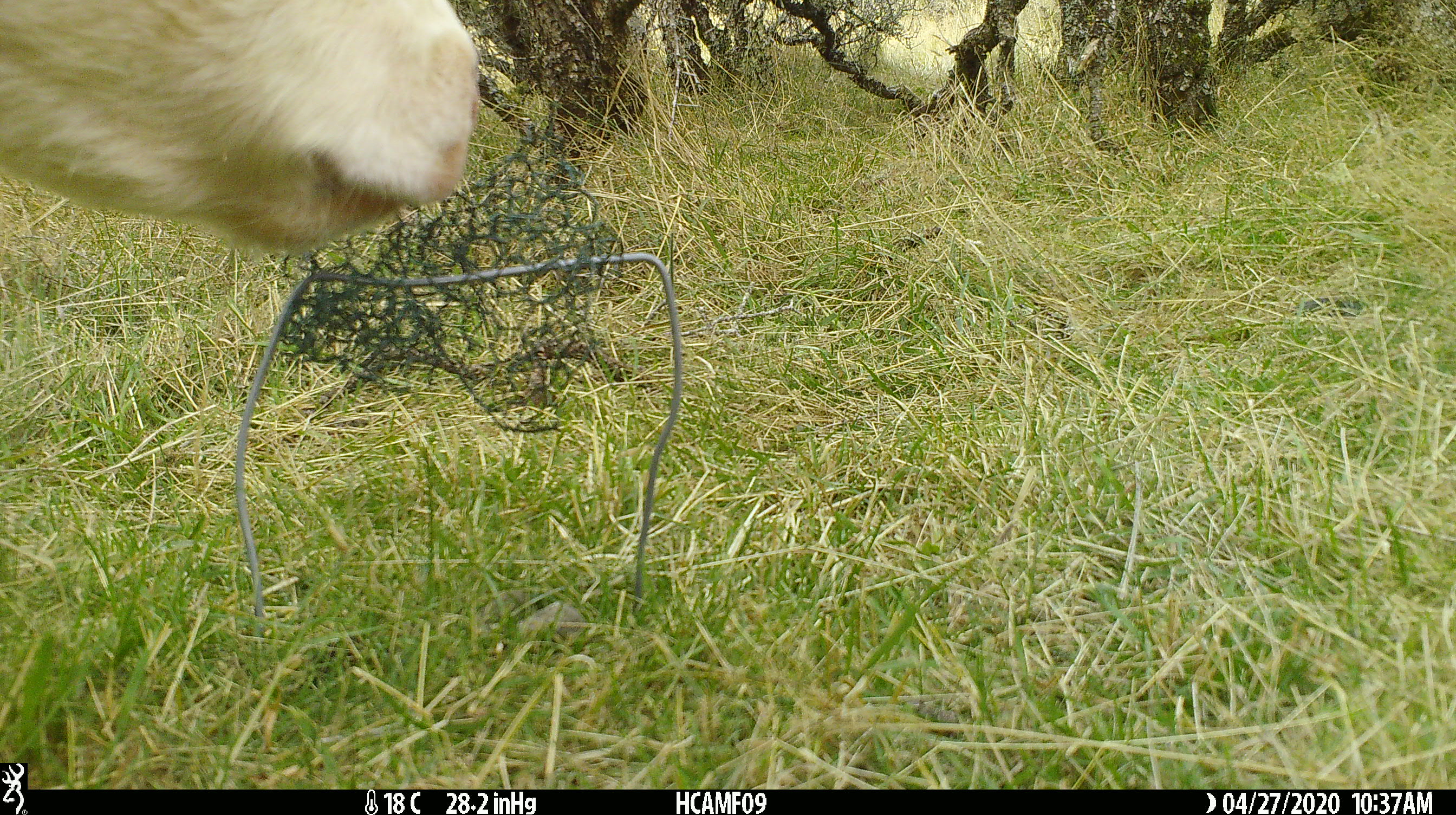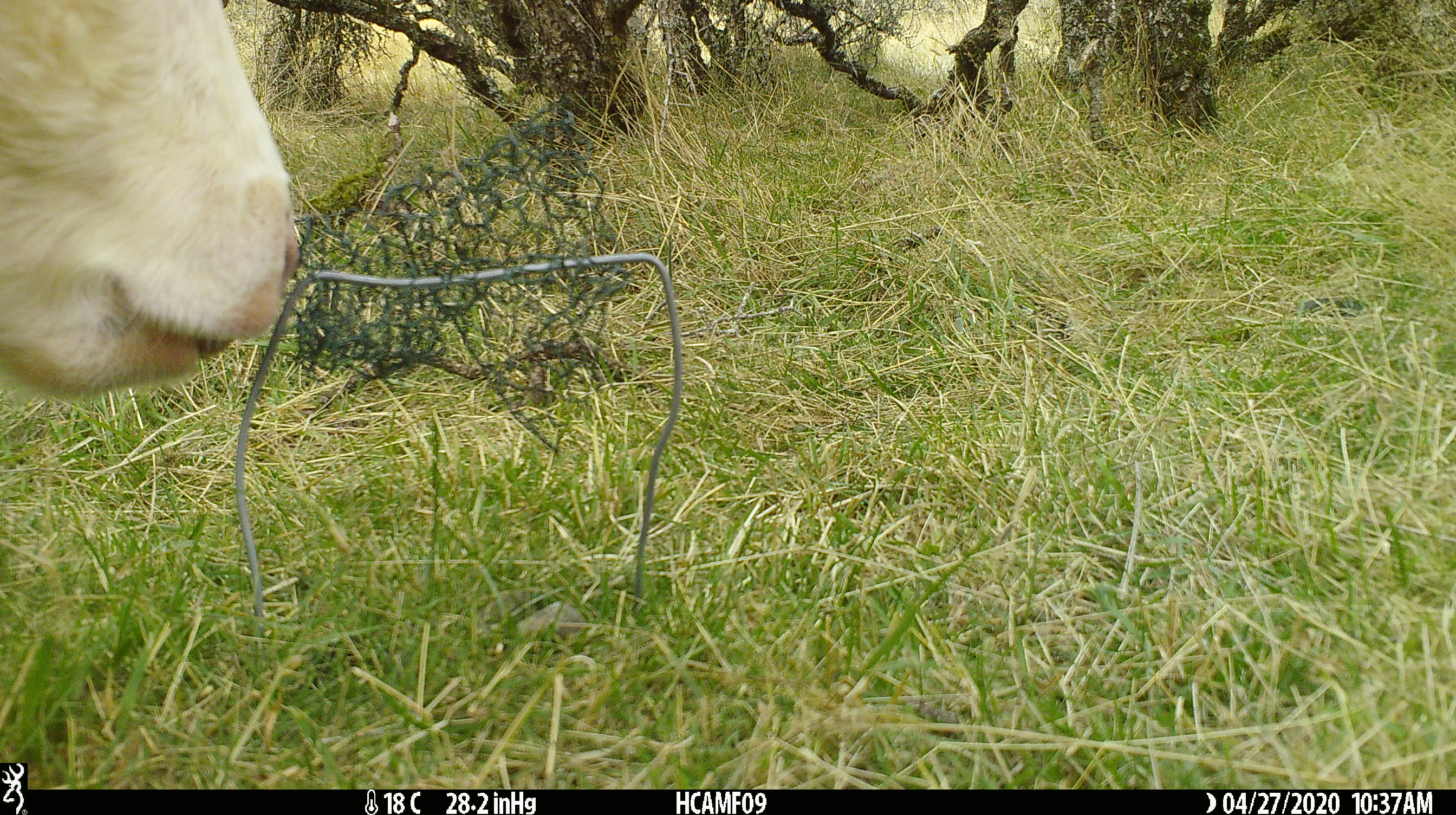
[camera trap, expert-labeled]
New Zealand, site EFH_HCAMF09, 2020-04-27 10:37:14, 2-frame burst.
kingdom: Animalia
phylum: Chordata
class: Mammalia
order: Artiodactyla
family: Bovidae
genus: Bos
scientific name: Bos taurus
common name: domestic cow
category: cow